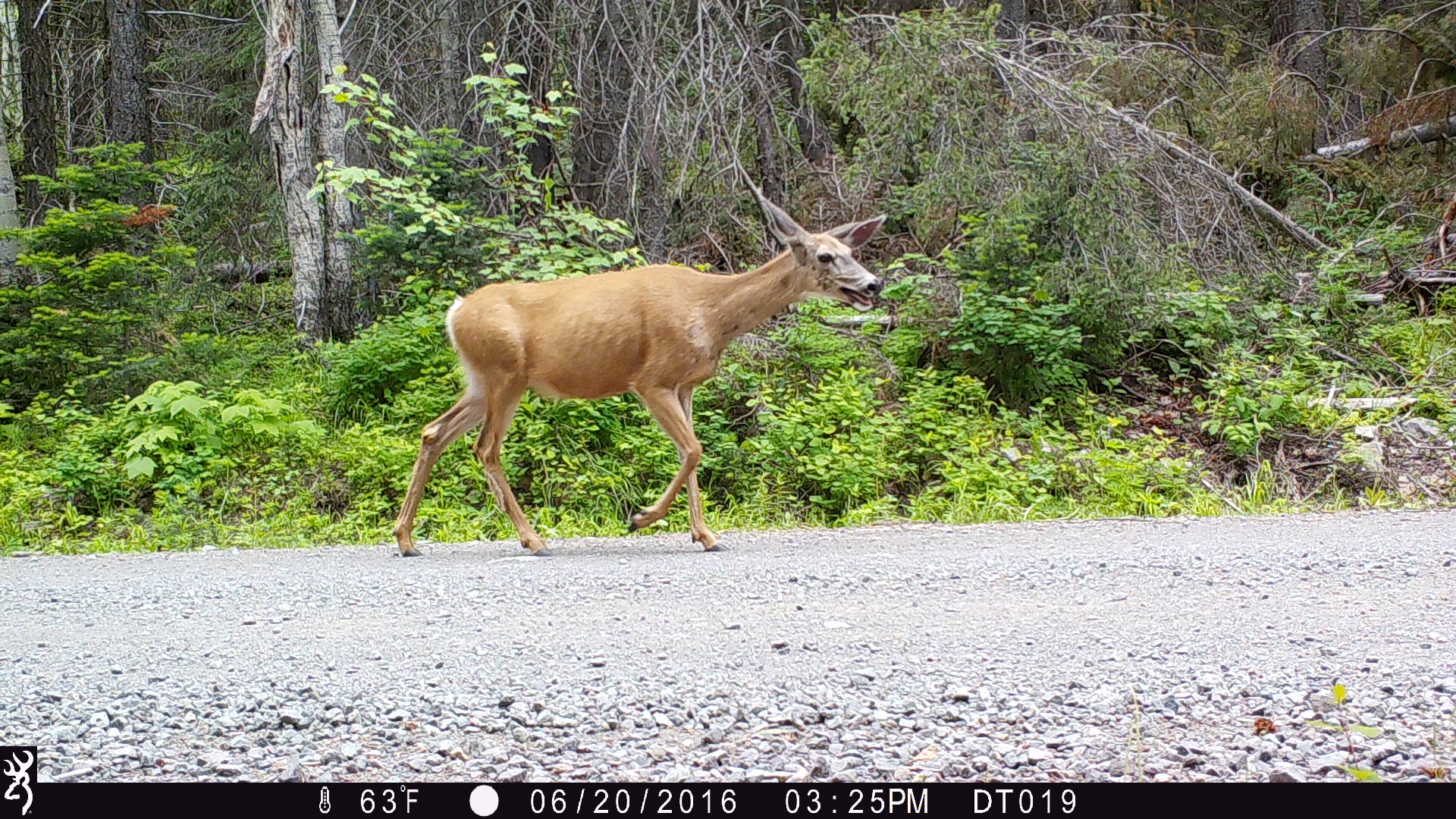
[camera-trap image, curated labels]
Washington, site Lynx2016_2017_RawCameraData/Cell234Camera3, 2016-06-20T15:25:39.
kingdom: Animalia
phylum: Chordata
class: Mammalia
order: Artiodactyla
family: Cervidae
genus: Odocoileus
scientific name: Odocoileus hemionus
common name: mule deer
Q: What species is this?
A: Odocoileus hemionus (mule deer).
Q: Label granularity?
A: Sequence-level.